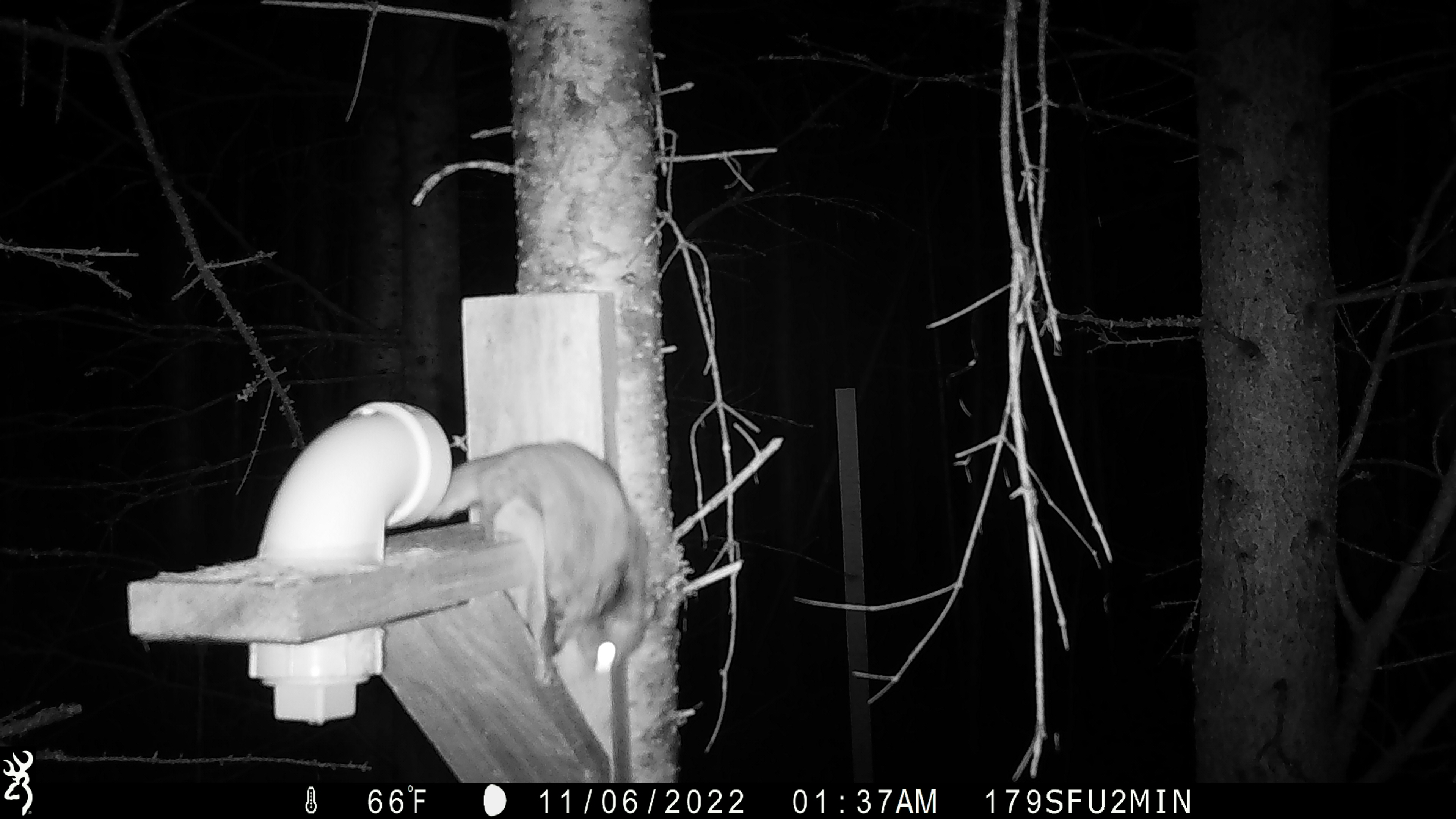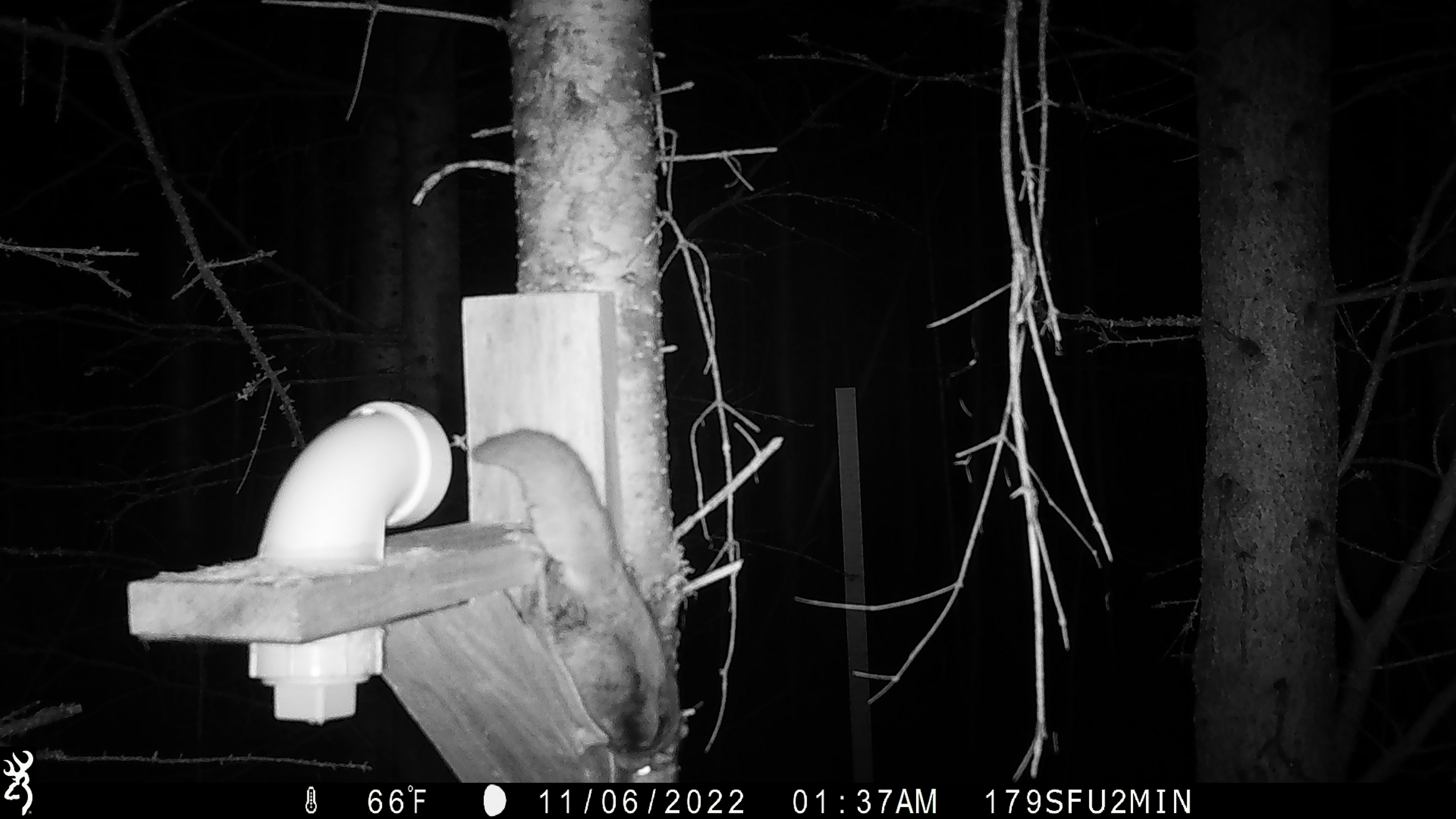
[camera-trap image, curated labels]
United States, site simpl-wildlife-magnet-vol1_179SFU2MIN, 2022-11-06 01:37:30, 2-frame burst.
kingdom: Animalia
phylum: Chordata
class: Mammalia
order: Rodentia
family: Sciuridae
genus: Glaucomys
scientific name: Glaucomys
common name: flying squirrel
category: flying squirrel sp.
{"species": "flying squirrel sp. (flying squirrel) (Glaucomys)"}